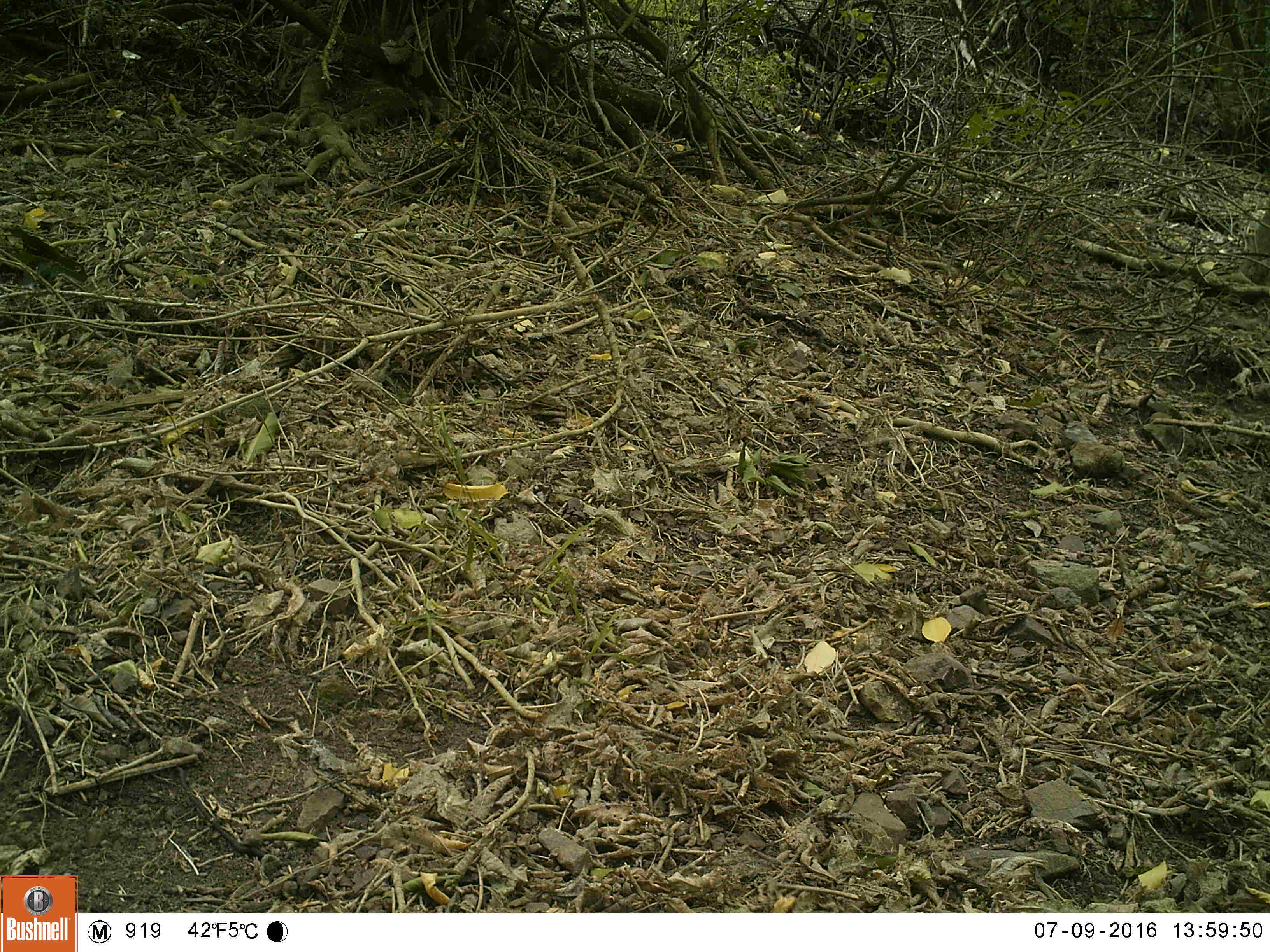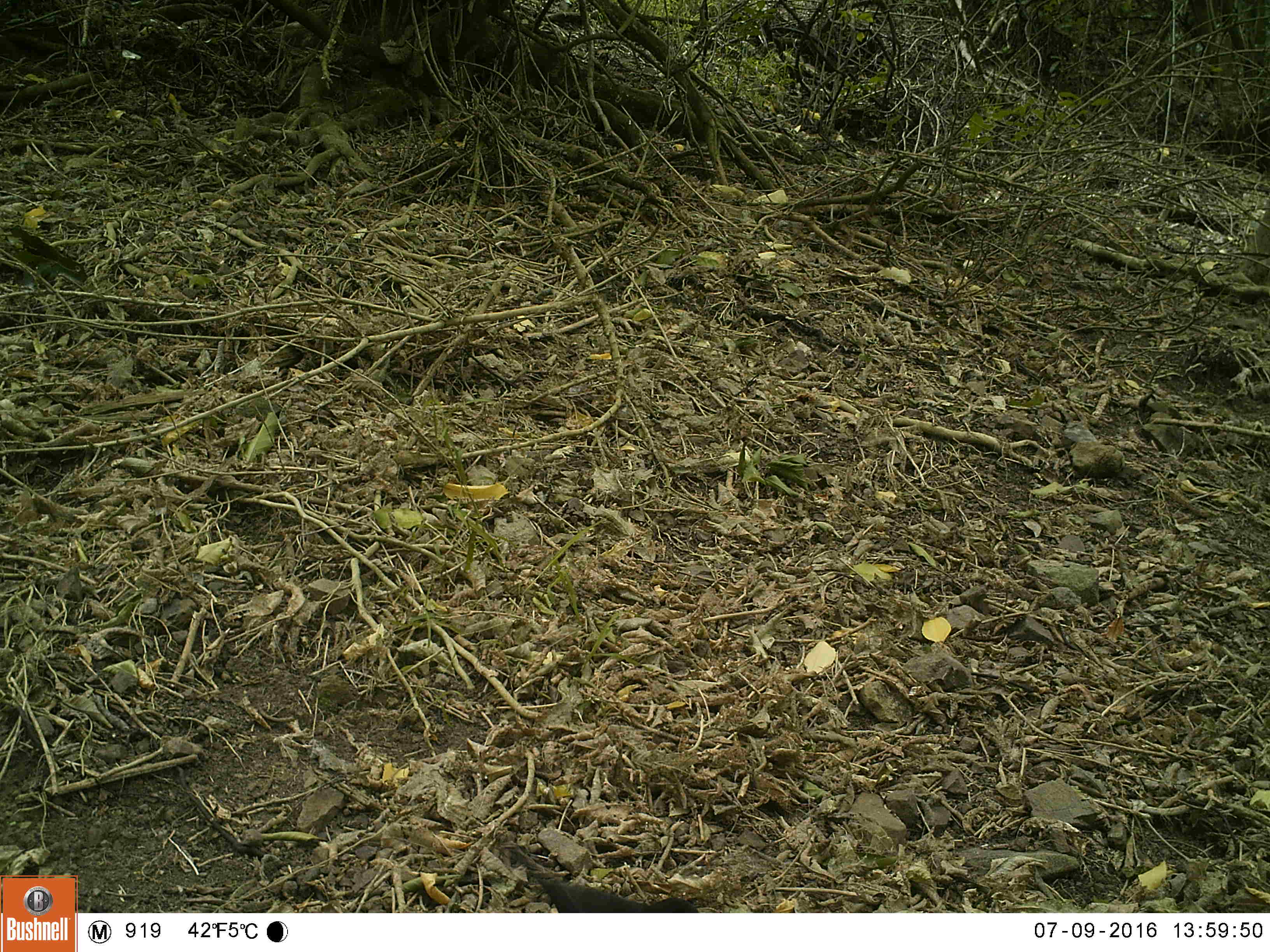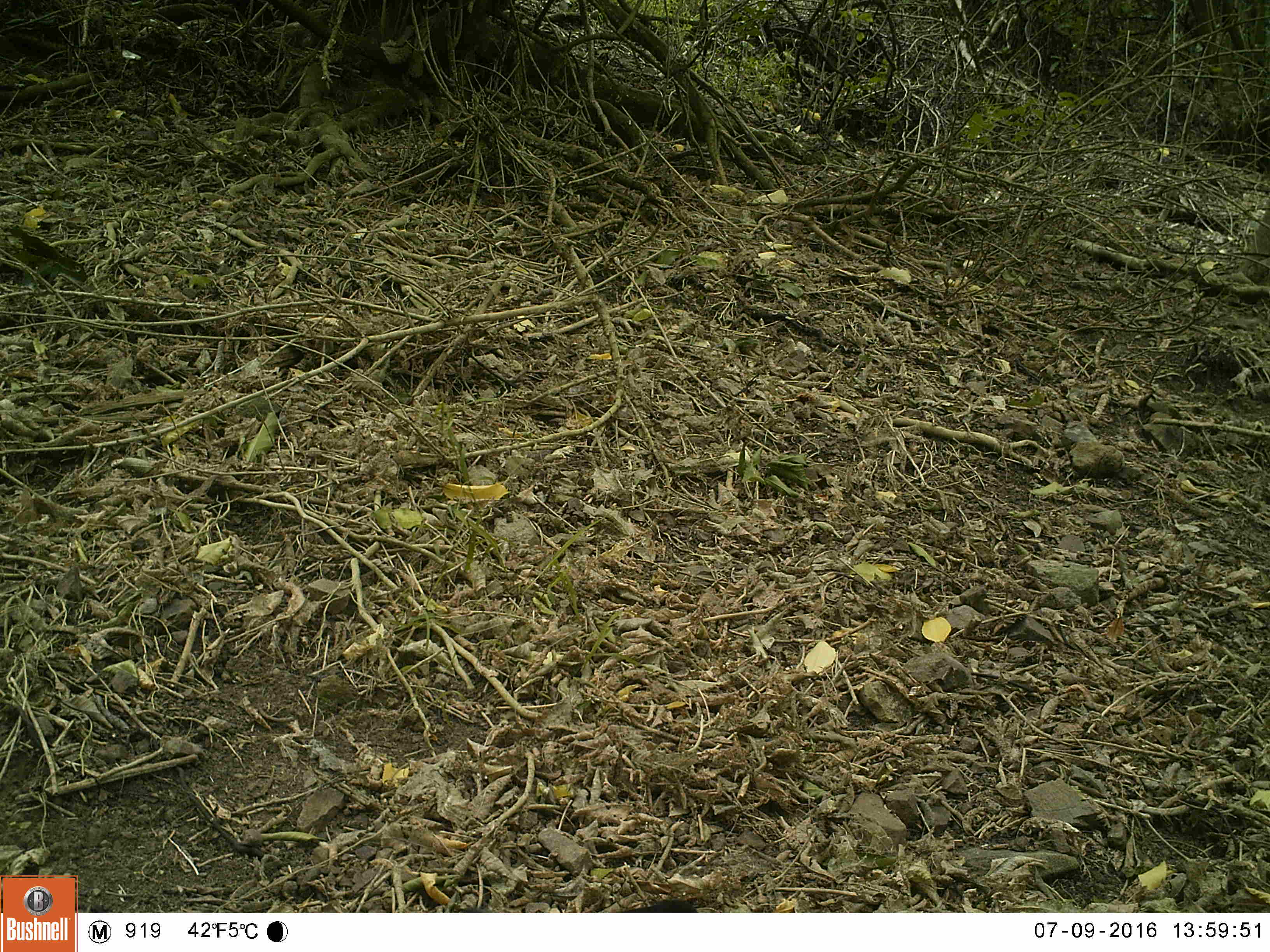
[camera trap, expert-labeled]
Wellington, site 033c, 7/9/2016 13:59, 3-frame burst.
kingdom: Animalia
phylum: Chordata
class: Aves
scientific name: Aves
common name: bird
Bird (Aves).